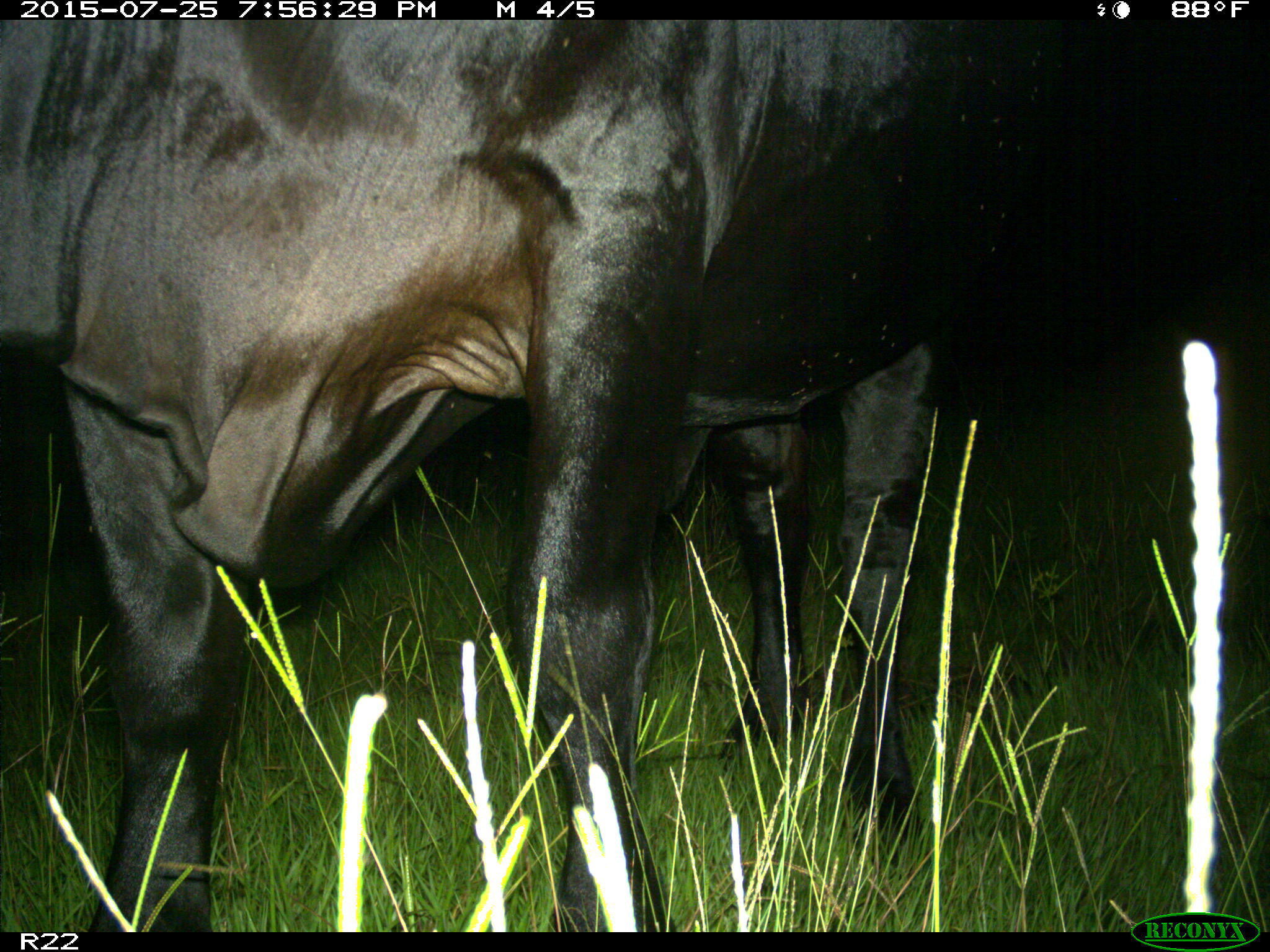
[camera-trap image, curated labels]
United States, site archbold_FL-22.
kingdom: Animalia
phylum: Chordata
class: Mammalia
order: Artiodactyla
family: Bovidae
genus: Bos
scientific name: Bos taurus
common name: domestic cow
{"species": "Bos taurus (domestic cow)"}